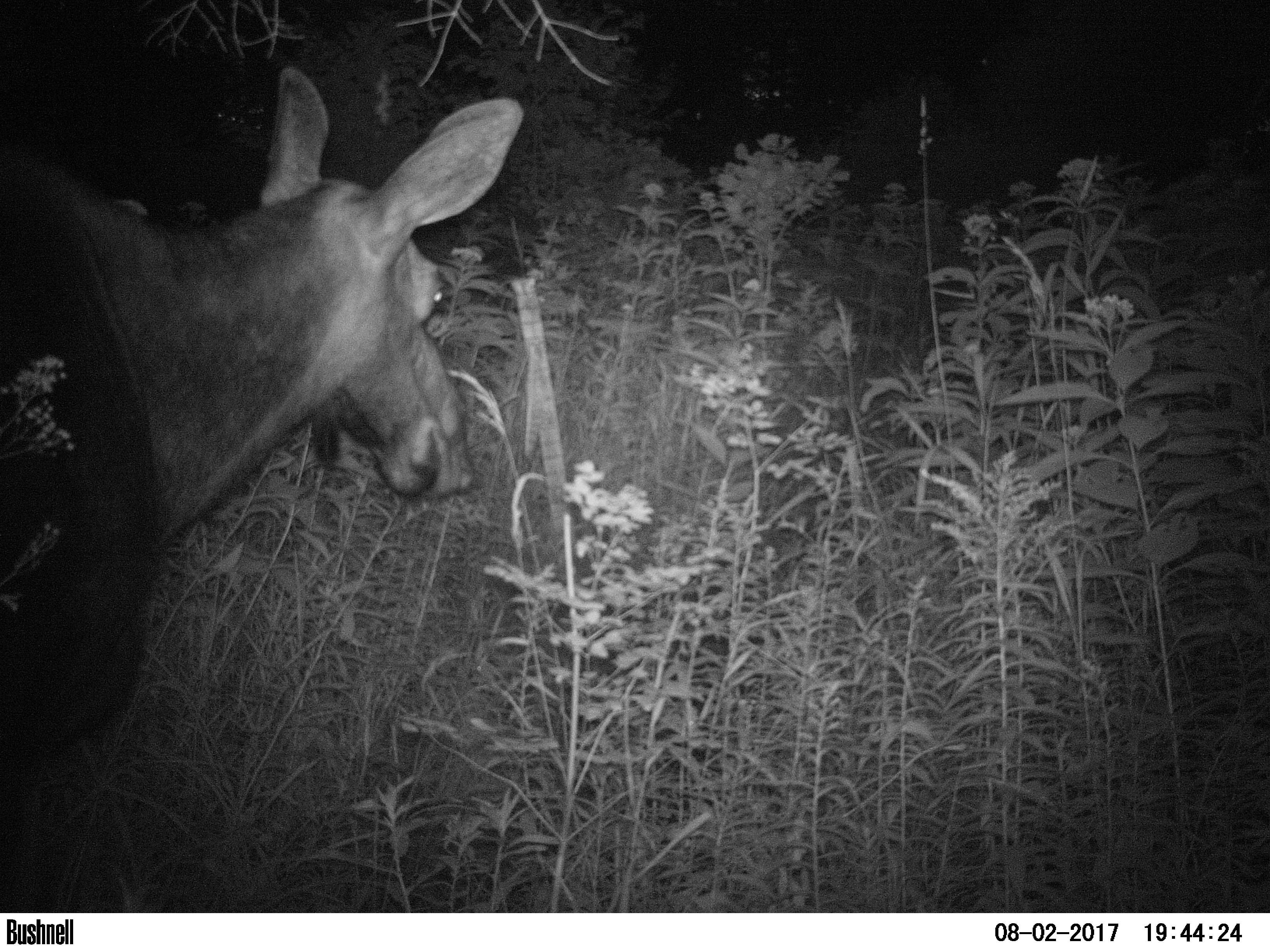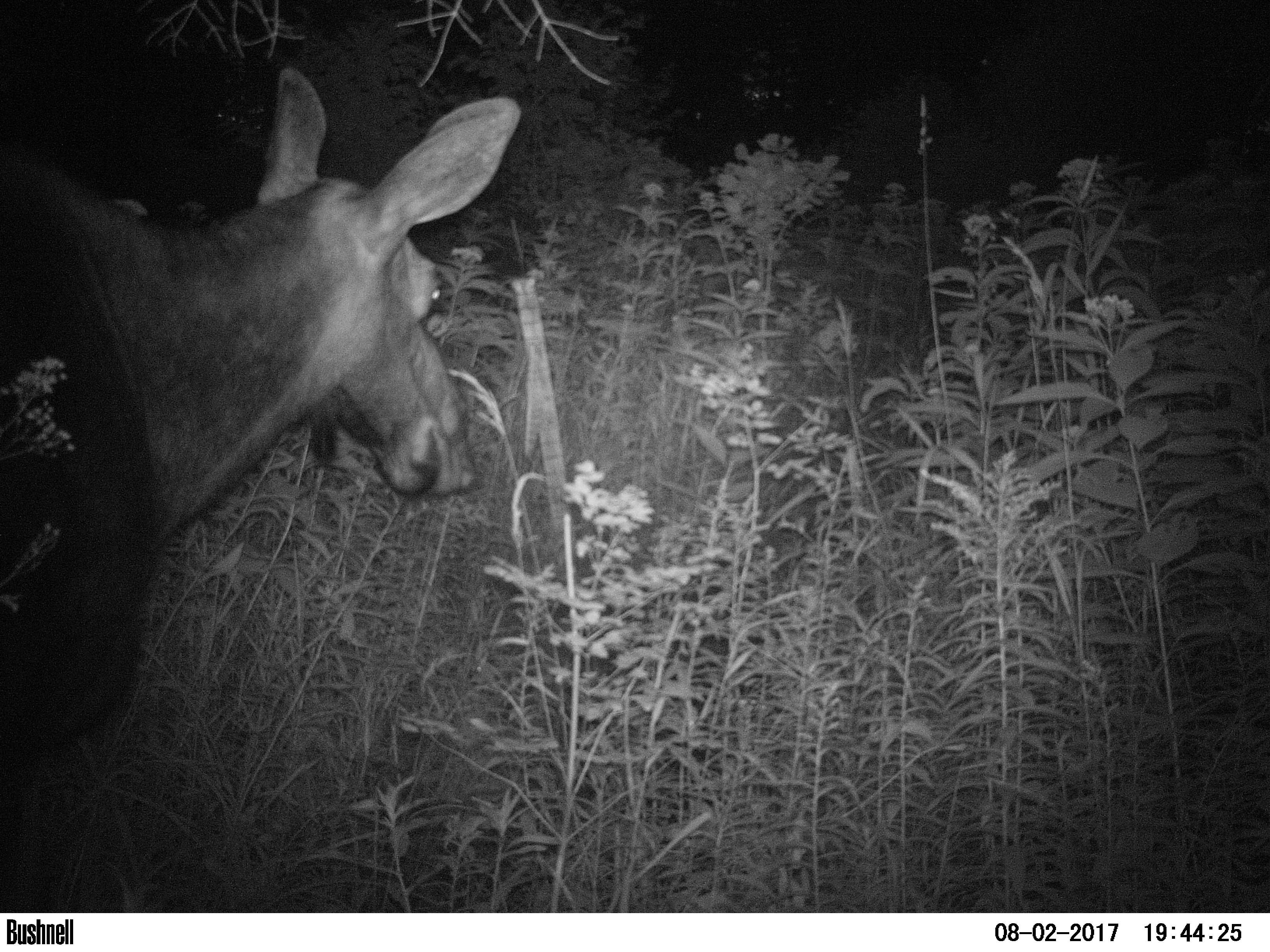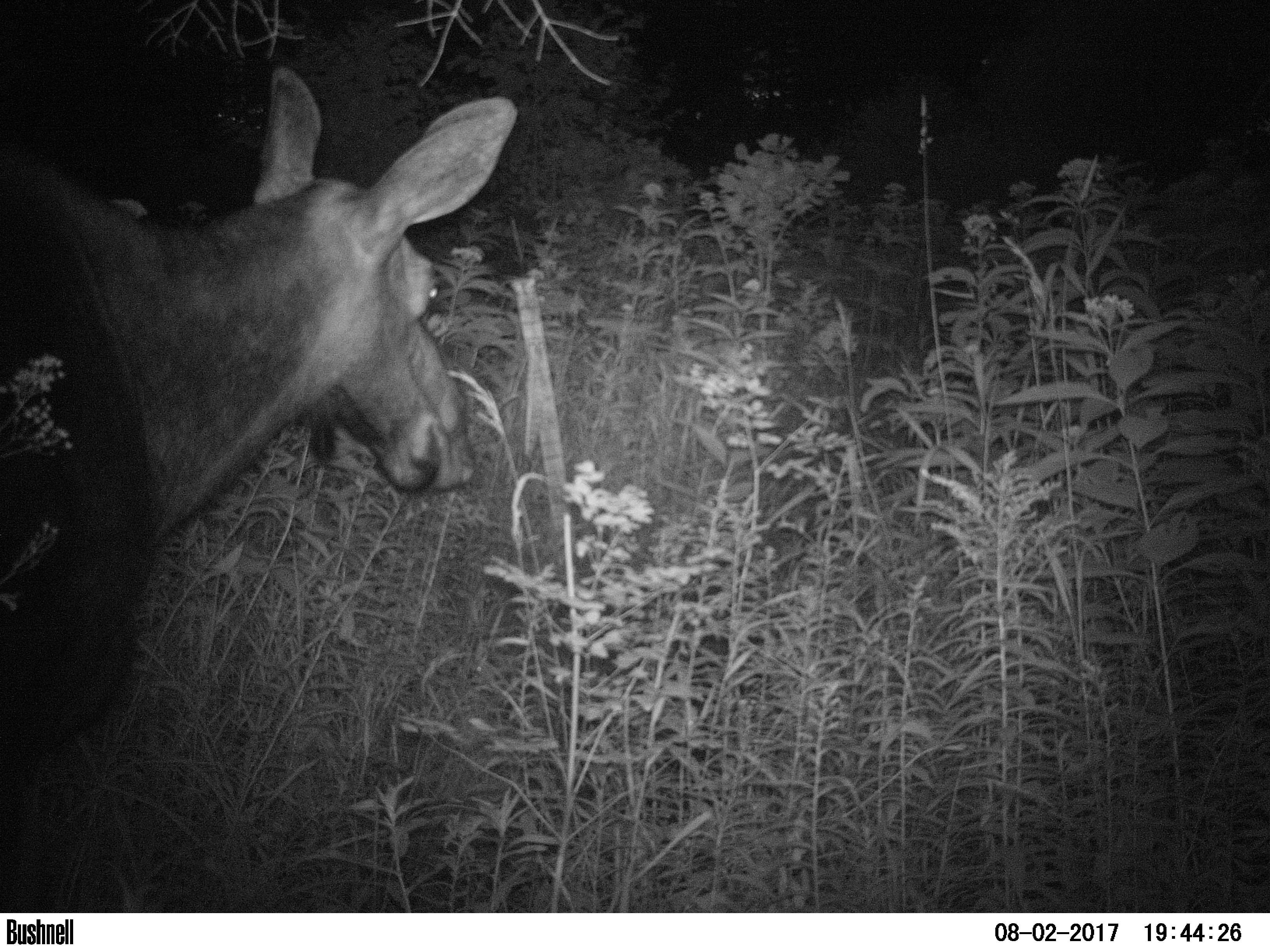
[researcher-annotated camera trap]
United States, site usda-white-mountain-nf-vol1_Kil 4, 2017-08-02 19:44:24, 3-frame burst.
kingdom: Animalia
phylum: Chordata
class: Mammalia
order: Artiodactyla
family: Cervidae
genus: Alces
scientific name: Alces alces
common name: moose